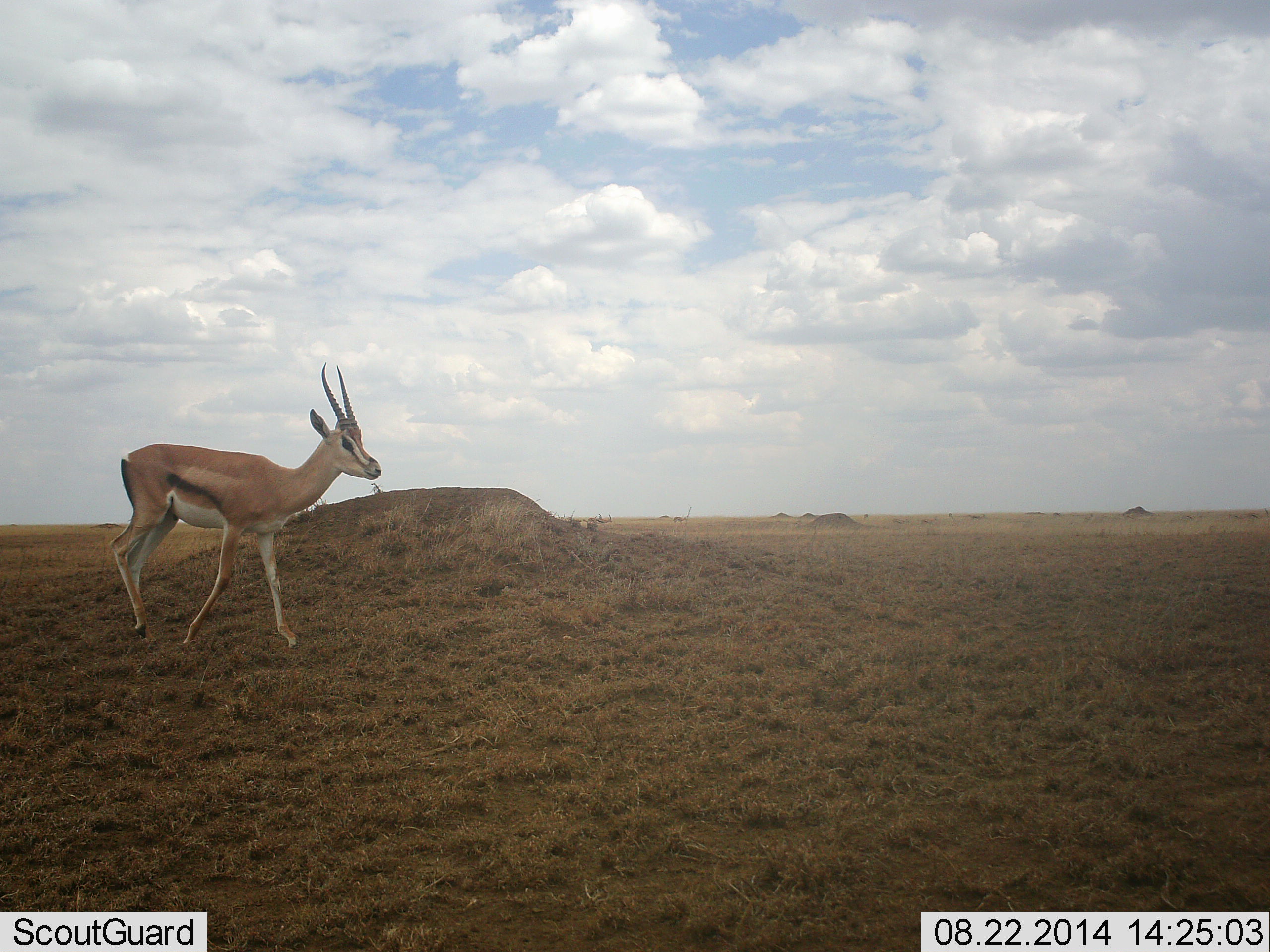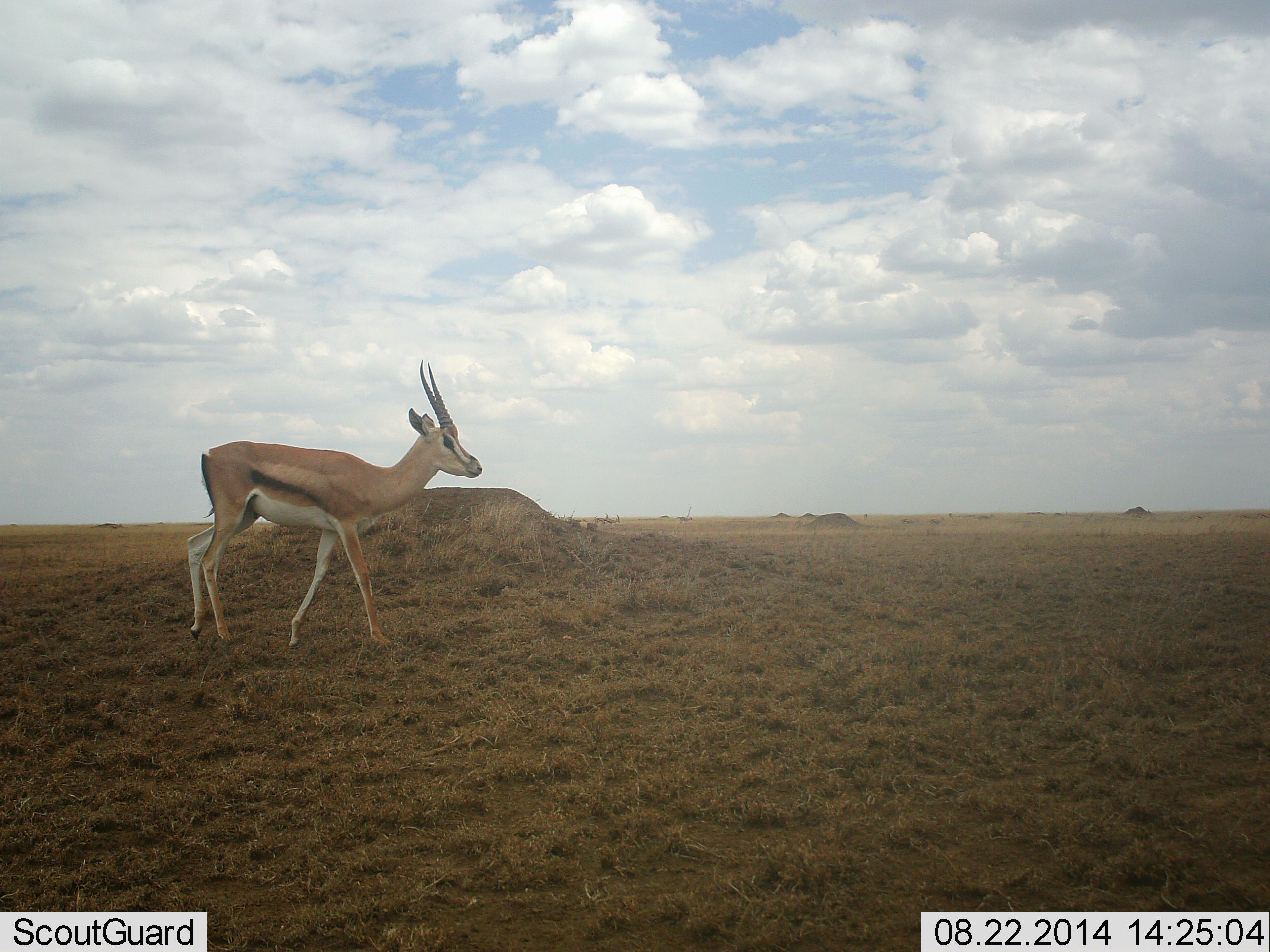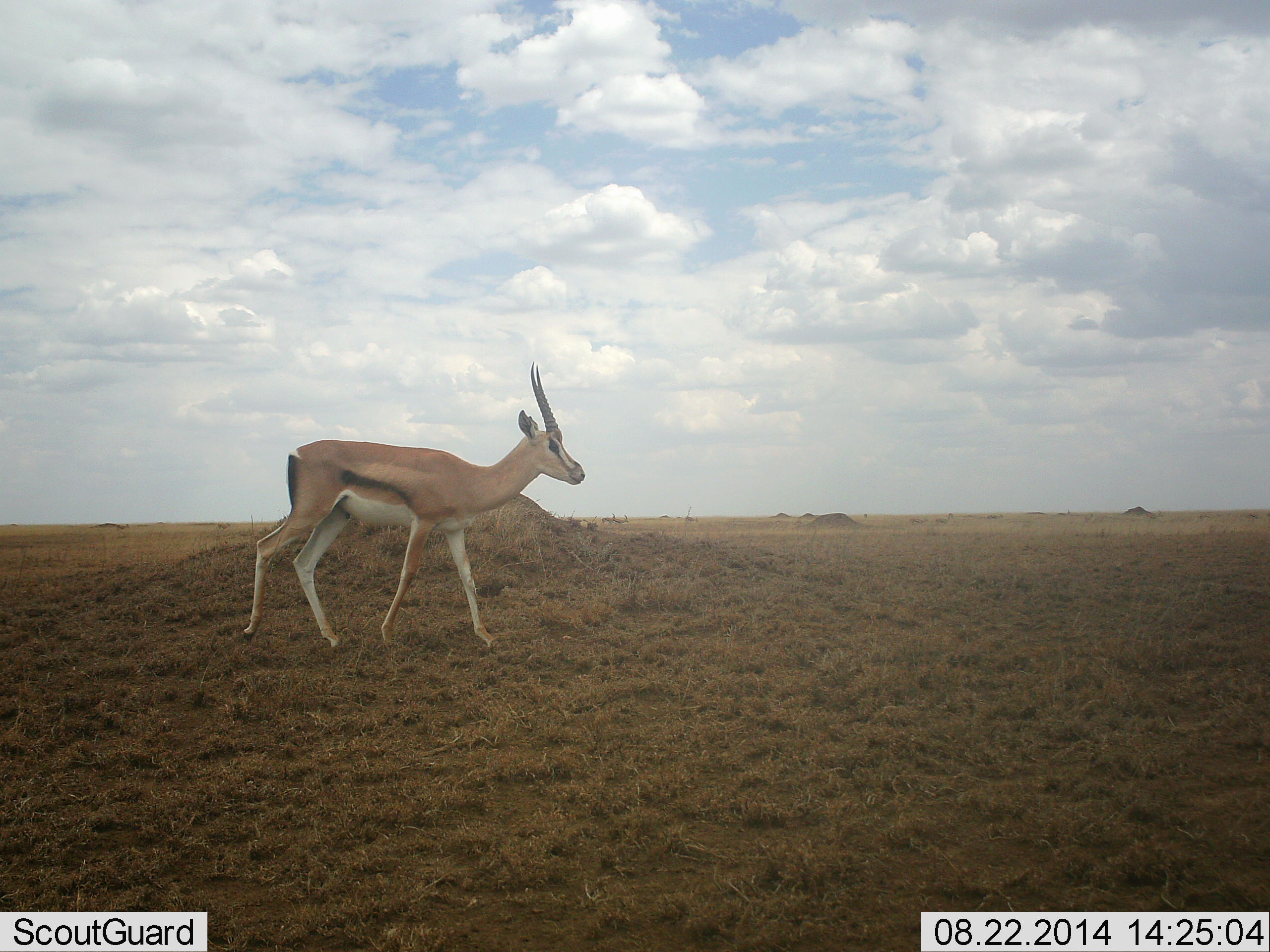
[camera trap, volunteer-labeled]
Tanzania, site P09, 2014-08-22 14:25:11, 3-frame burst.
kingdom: Animalia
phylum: Chordata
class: Mammalia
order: Artiodactyla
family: Bovidae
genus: Eudorcas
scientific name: Eudorcas thomsonii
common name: thomson's gazelle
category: gazellethomsons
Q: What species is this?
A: Gazellethomsons (thomson's gazelle) (Eudorcas thomsonii).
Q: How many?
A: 1.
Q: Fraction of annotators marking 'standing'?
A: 20%.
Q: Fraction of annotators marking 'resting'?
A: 0%.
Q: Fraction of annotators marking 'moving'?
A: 90%.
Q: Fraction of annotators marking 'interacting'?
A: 0%.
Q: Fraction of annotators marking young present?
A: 0%.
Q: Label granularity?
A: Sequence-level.